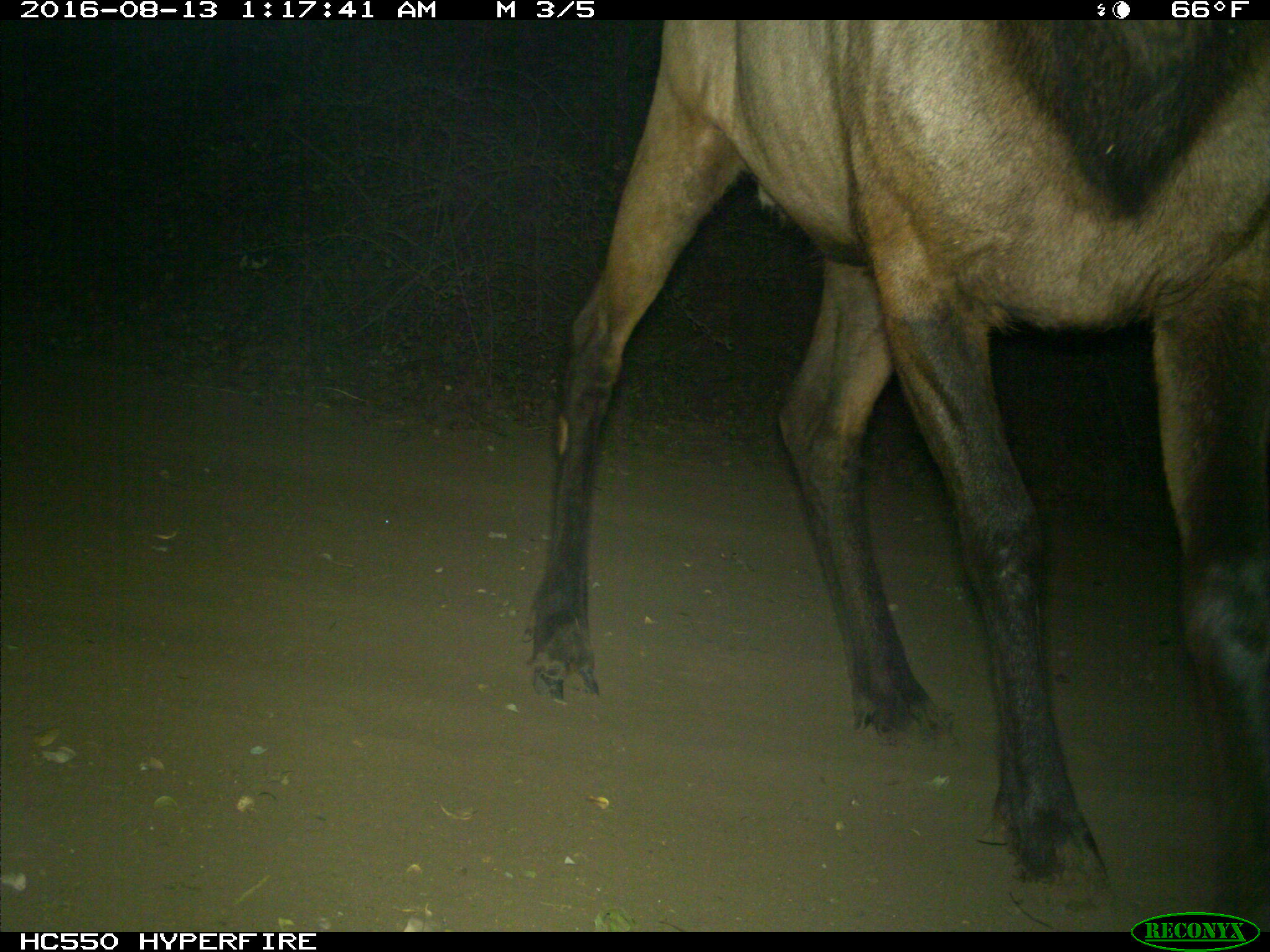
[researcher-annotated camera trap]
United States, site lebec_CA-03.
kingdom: Animalia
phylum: Chordata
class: Mammalia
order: Artiodactyla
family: Cervidae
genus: Cervus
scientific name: Cervus canadensis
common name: elk